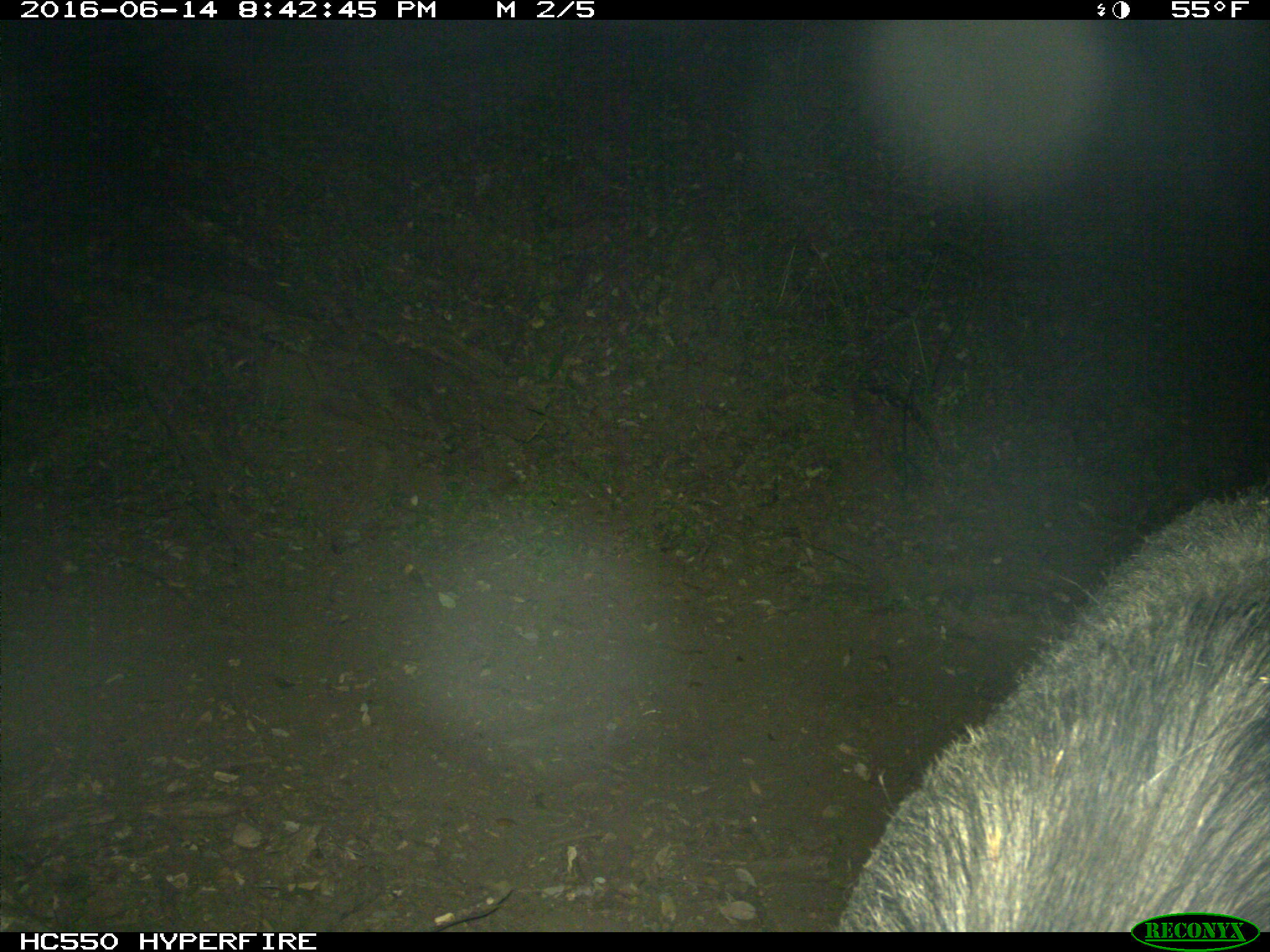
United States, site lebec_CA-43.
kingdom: Animalia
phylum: Chordata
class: Mammalia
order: Artiodactyla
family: Suidae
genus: Sus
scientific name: Sus scrofa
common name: wild boar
Sus scrofa (wild boar).